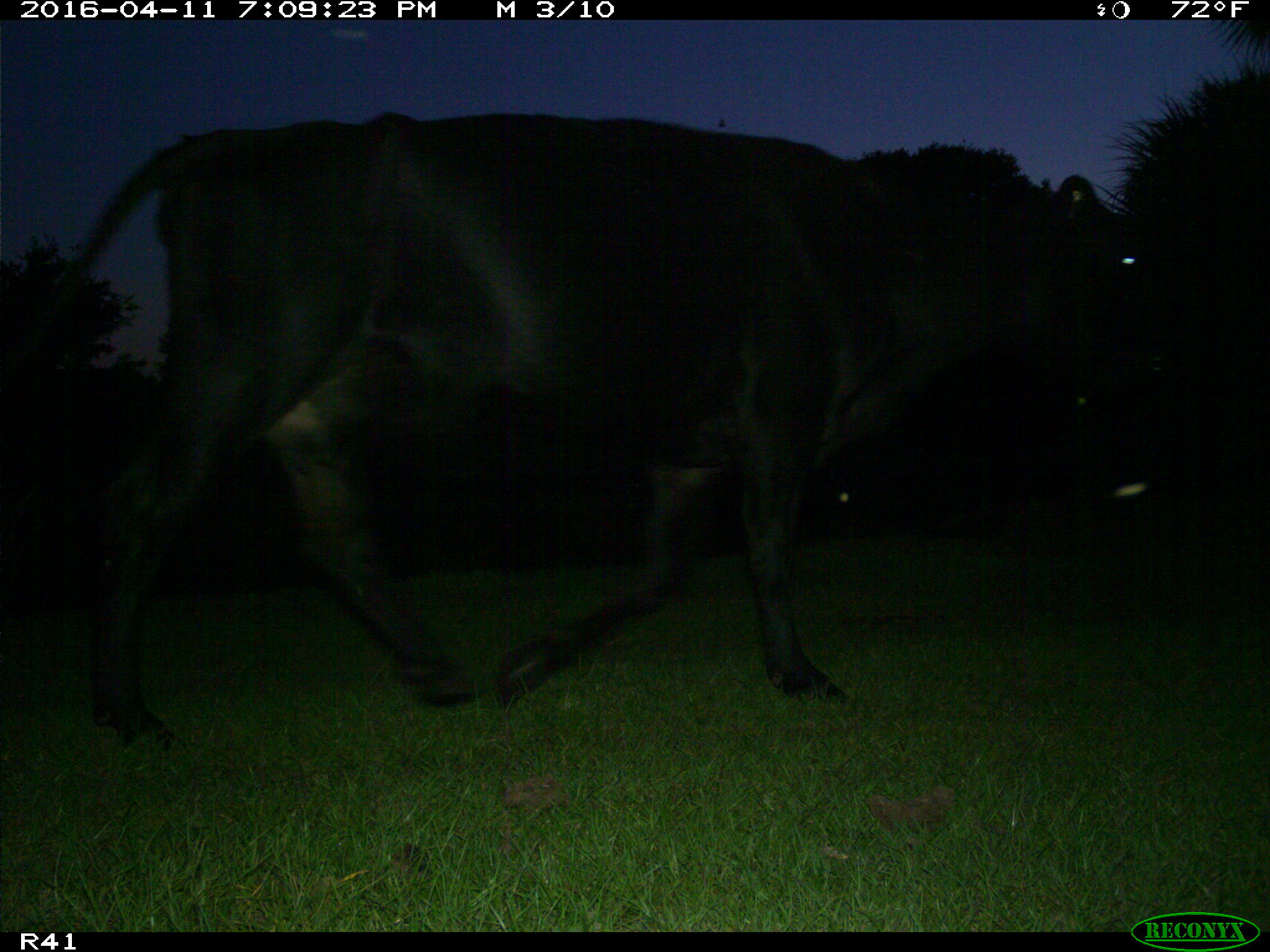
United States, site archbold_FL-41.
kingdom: Animalia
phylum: Chordata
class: Mammalia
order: Artiodactyla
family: Bovidae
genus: Bos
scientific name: Bos taurus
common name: domestic cow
Bos taurus (domestic cow).